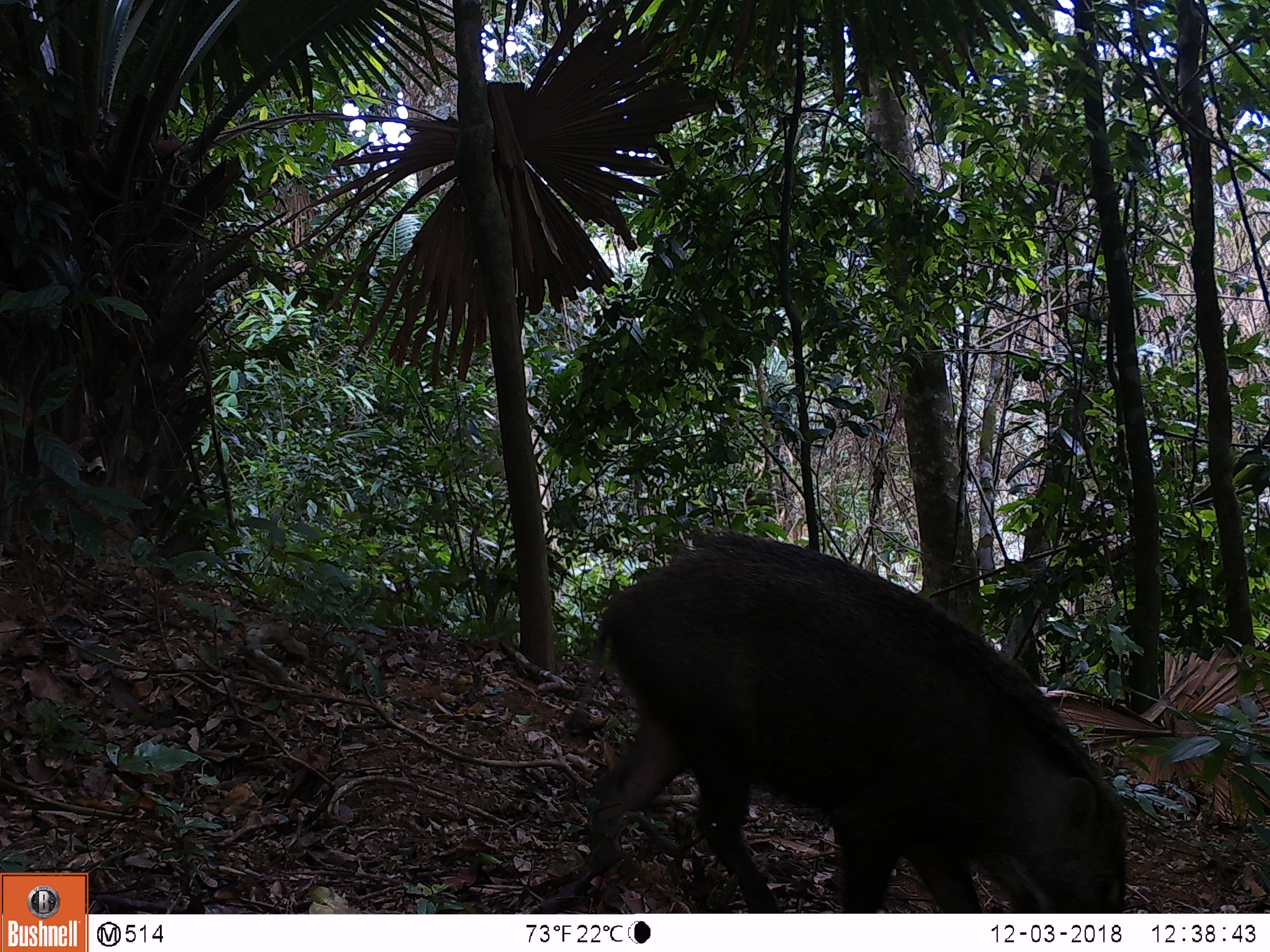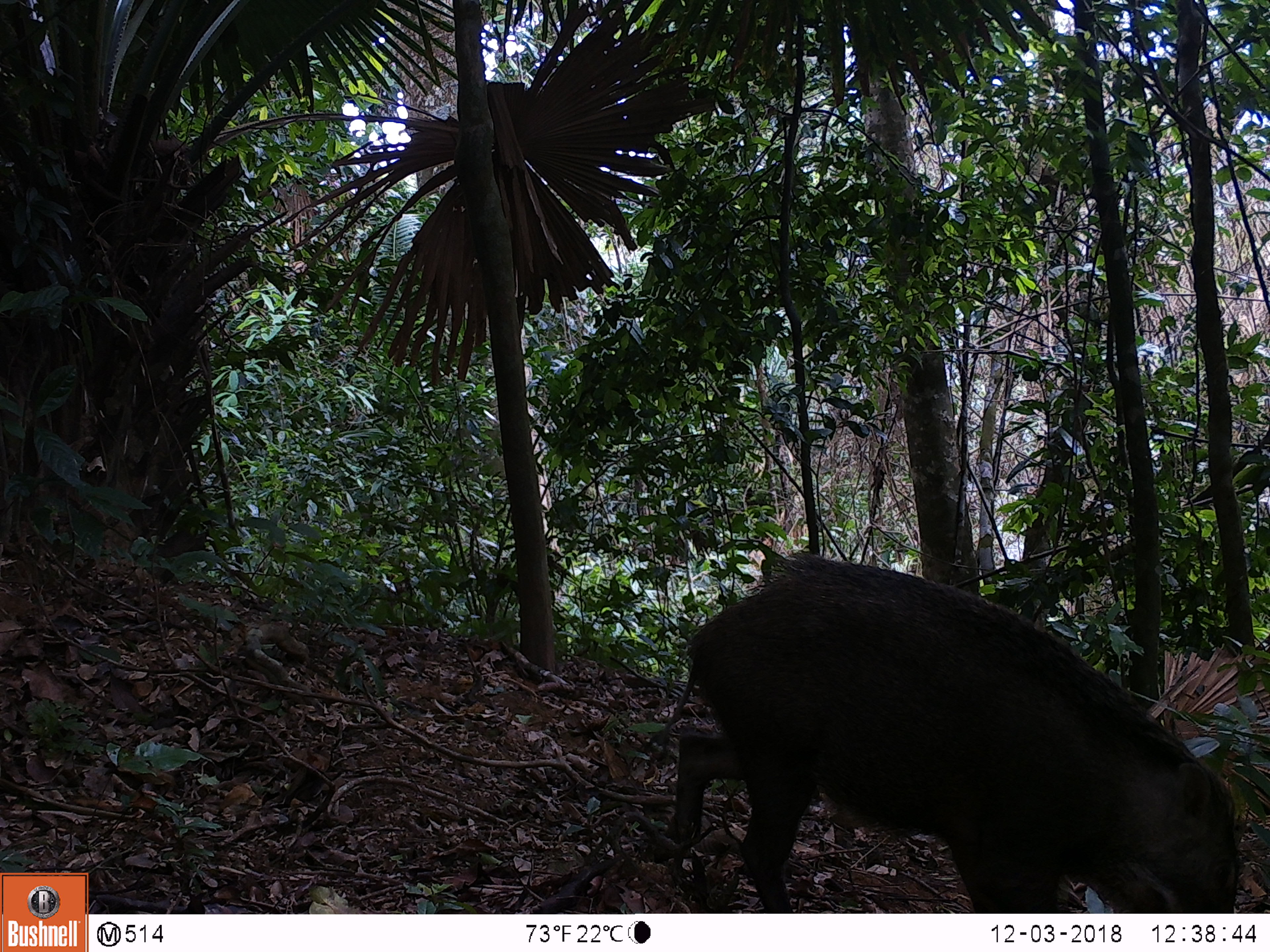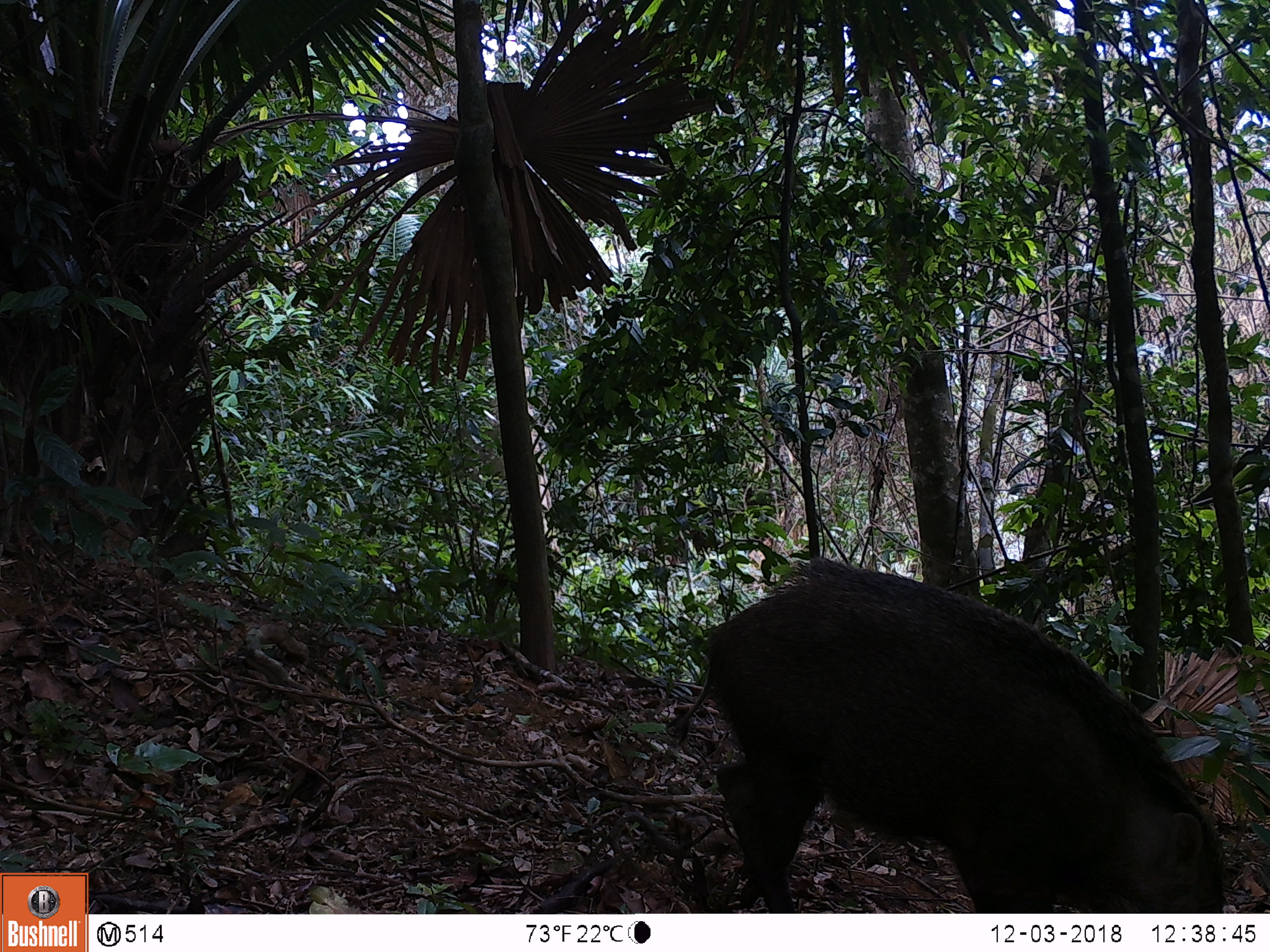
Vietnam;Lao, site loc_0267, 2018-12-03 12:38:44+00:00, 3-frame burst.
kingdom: Animalia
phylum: Chordata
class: Mammalia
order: Artiodactyla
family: Suidae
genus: Sus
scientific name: Sus scrofa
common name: eurasian wild pig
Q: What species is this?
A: Eurasian wild pig (Sus scrofa).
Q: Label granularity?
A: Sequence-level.